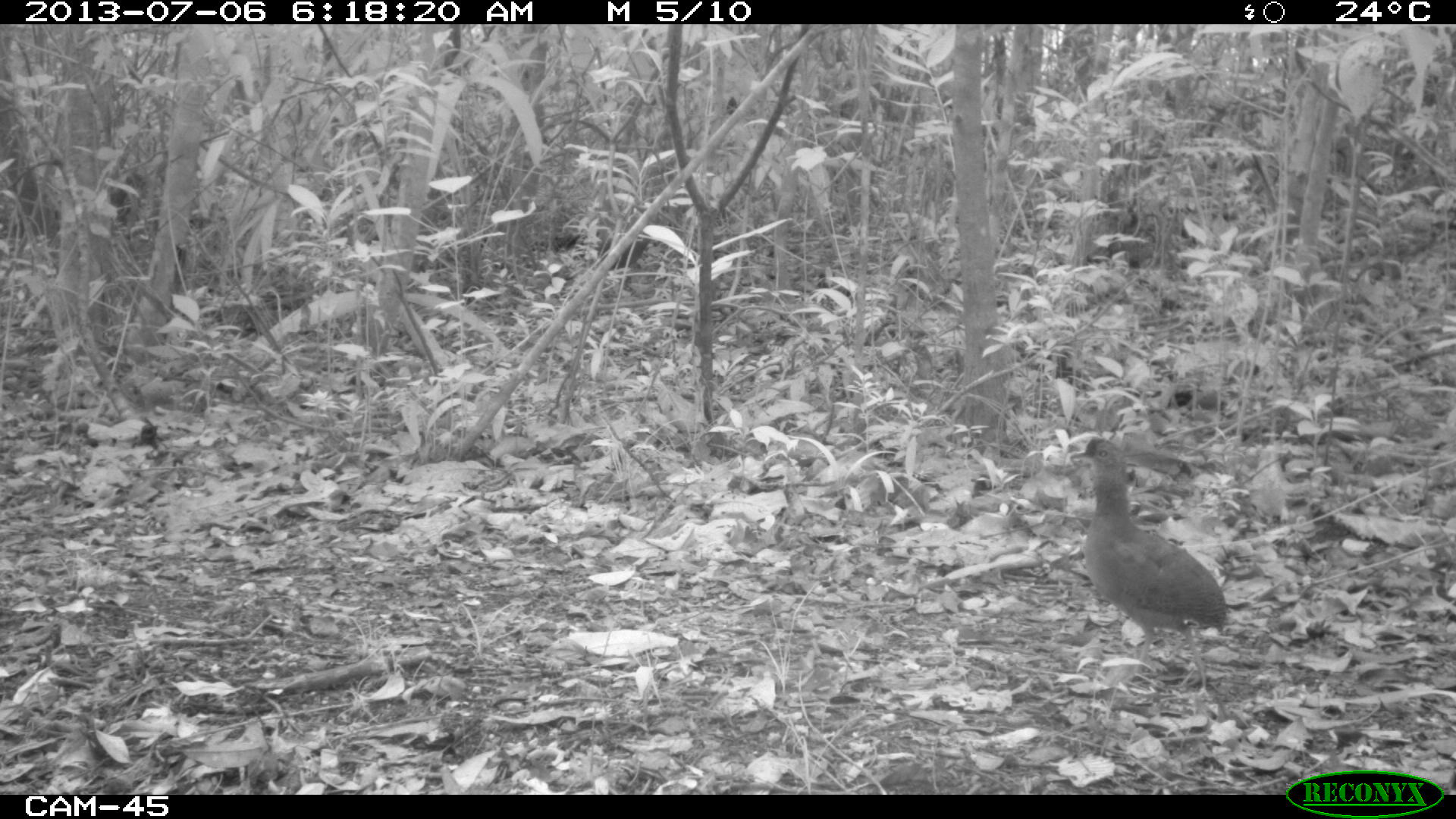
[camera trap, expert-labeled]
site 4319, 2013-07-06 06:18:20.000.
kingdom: Animalia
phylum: Chordata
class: Aves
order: Tinamiformes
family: Tinamidae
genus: Tinamus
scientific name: Tinamus major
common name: great tinamou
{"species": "Tinamus major (great tinamou)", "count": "2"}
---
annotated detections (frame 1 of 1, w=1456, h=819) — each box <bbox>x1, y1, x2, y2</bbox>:
tinamus major: <bbox>1068, 435, 1228, 696</bbox>